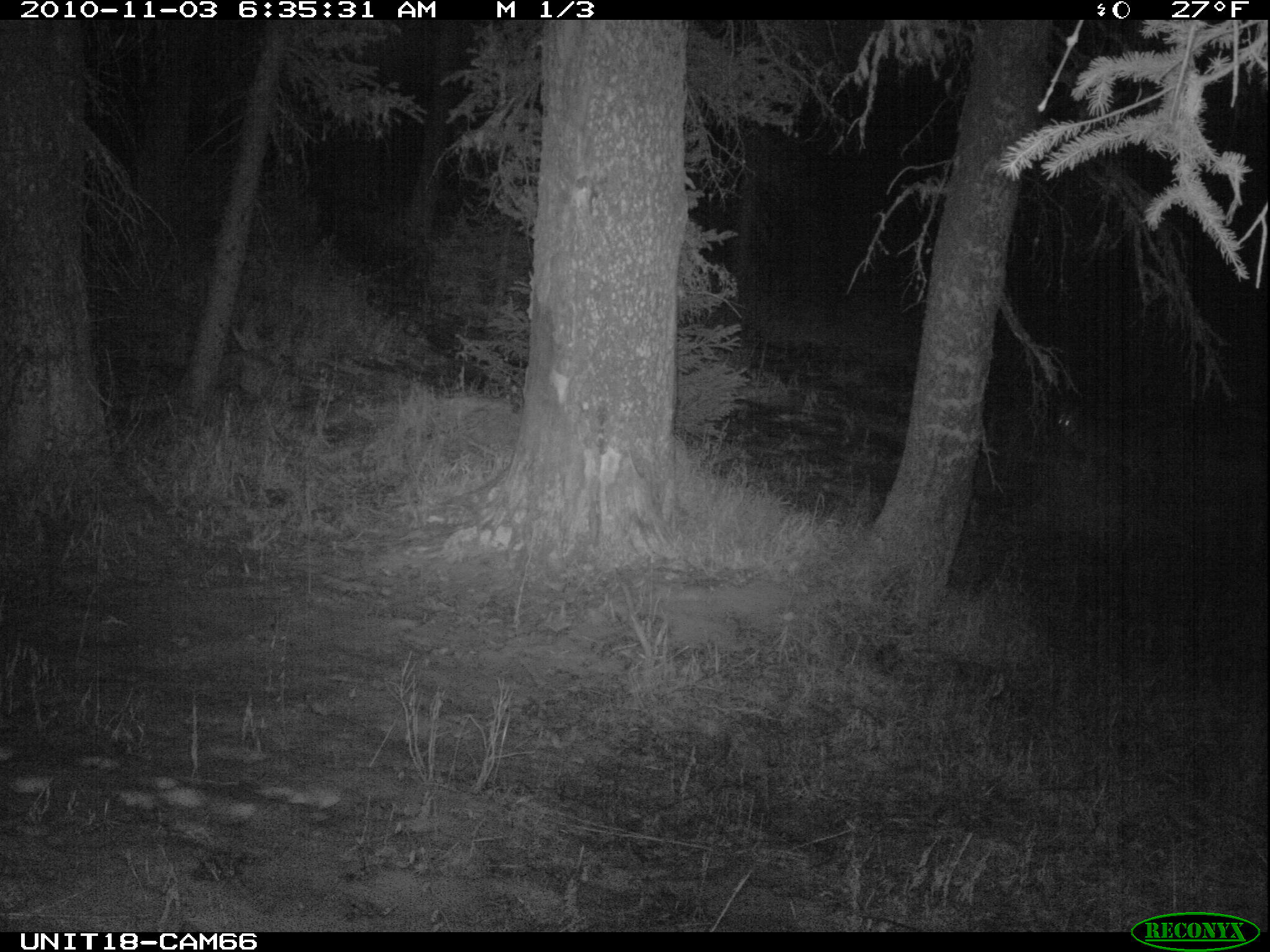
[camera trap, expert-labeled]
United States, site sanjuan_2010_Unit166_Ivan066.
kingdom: Animalia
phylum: Chordata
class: Mammalia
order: Carnivora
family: Canidae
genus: Canis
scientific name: Canis latrans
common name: coyote